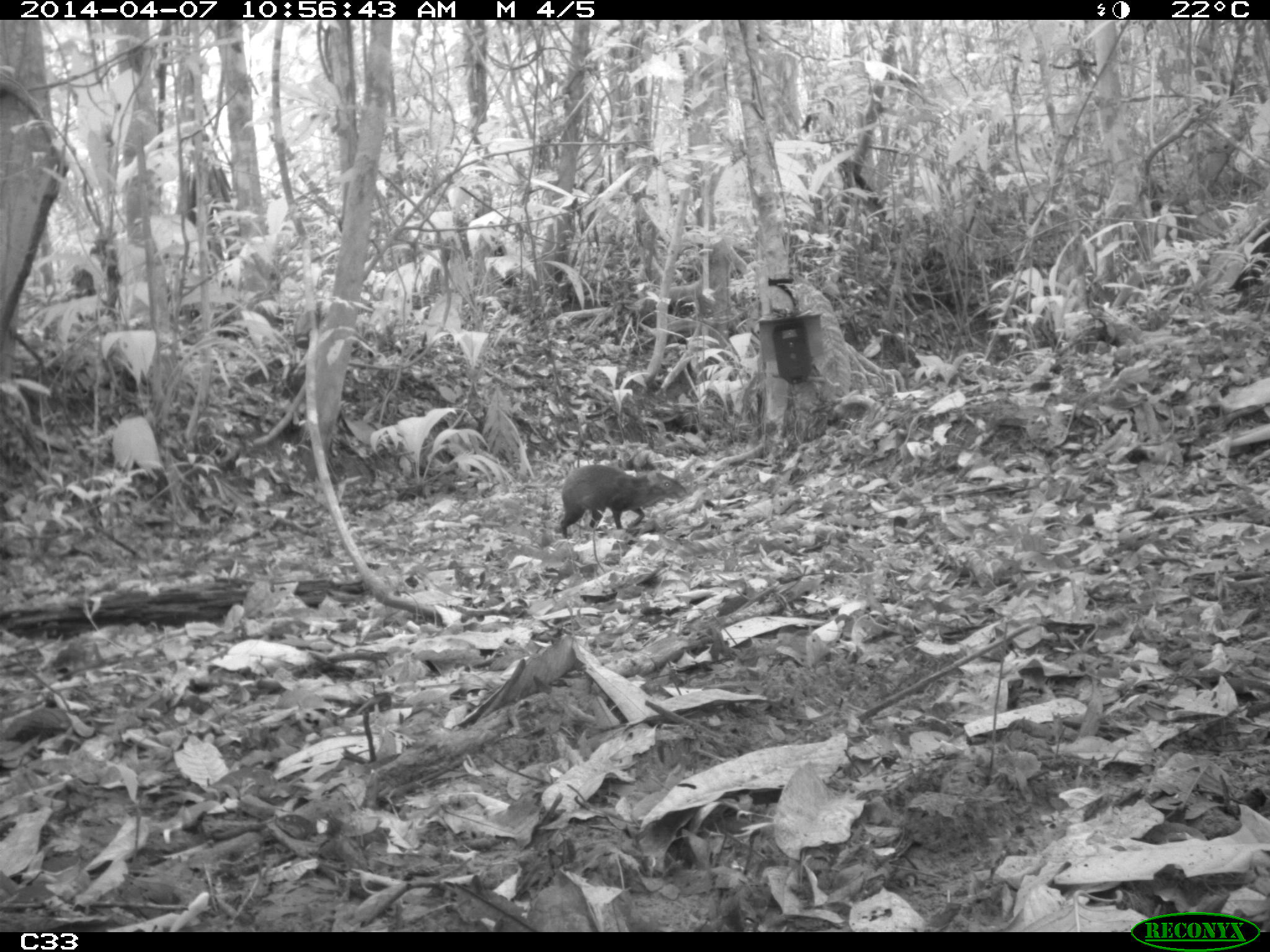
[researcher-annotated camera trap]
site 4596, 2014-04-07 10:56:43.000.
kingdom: Animalia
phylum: Chordata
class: Mammalia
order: Rodentia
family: Dasyproctidae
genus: Dasyprocta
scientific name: Dasyprocta leporina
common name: red-rumped agouti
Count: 1.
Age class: adult.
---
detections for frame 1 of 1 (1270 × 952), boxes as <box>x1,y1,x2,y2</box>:
dasyprocta leporina: <box>557,462,690,539</box>